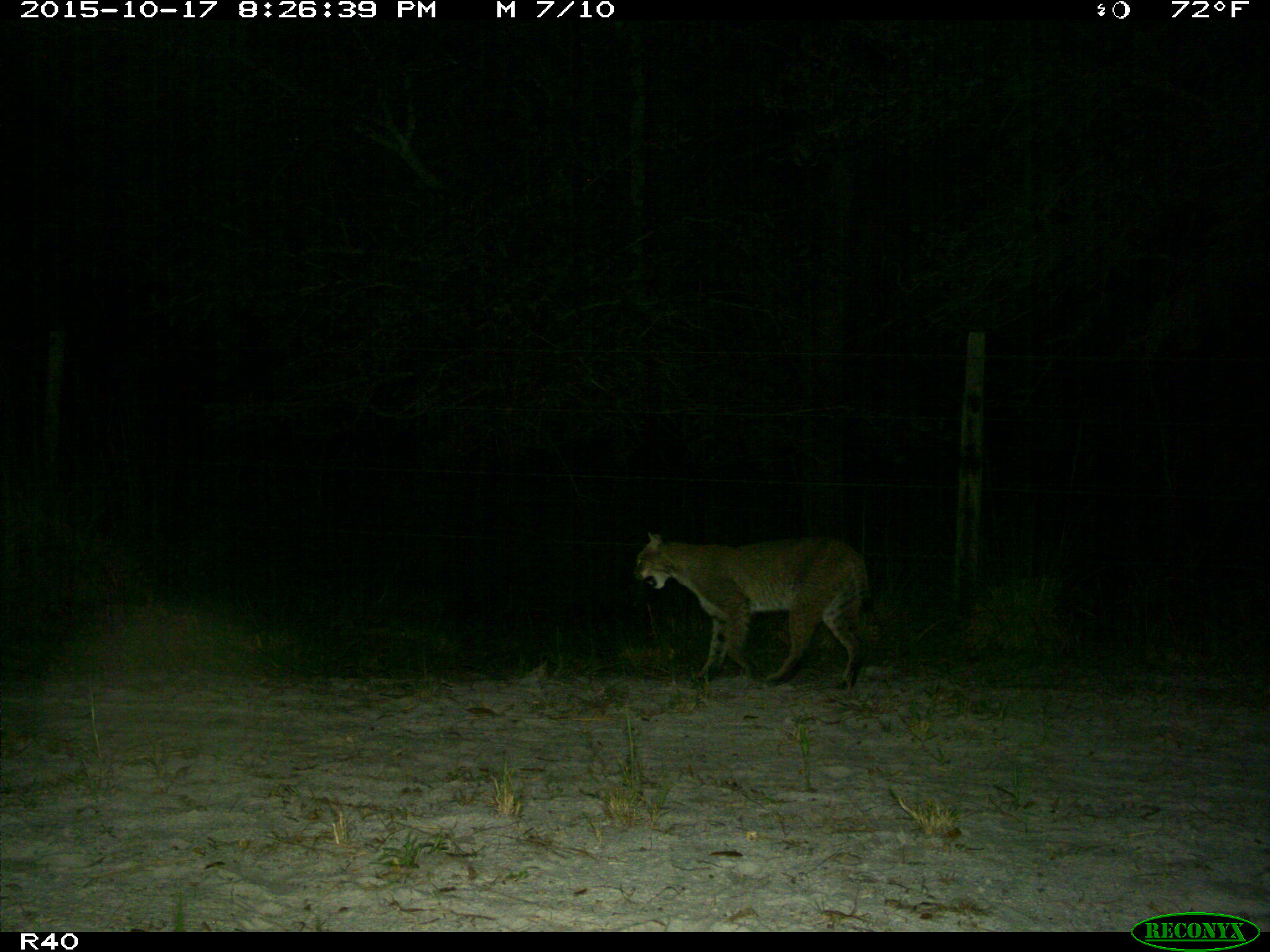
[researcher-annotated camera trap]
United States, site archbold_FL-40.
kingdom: Animalia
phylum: Chordata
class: Mammalia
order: Carnivora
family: Felidae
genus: Lynx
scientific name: Lynx rufus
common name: bobcat